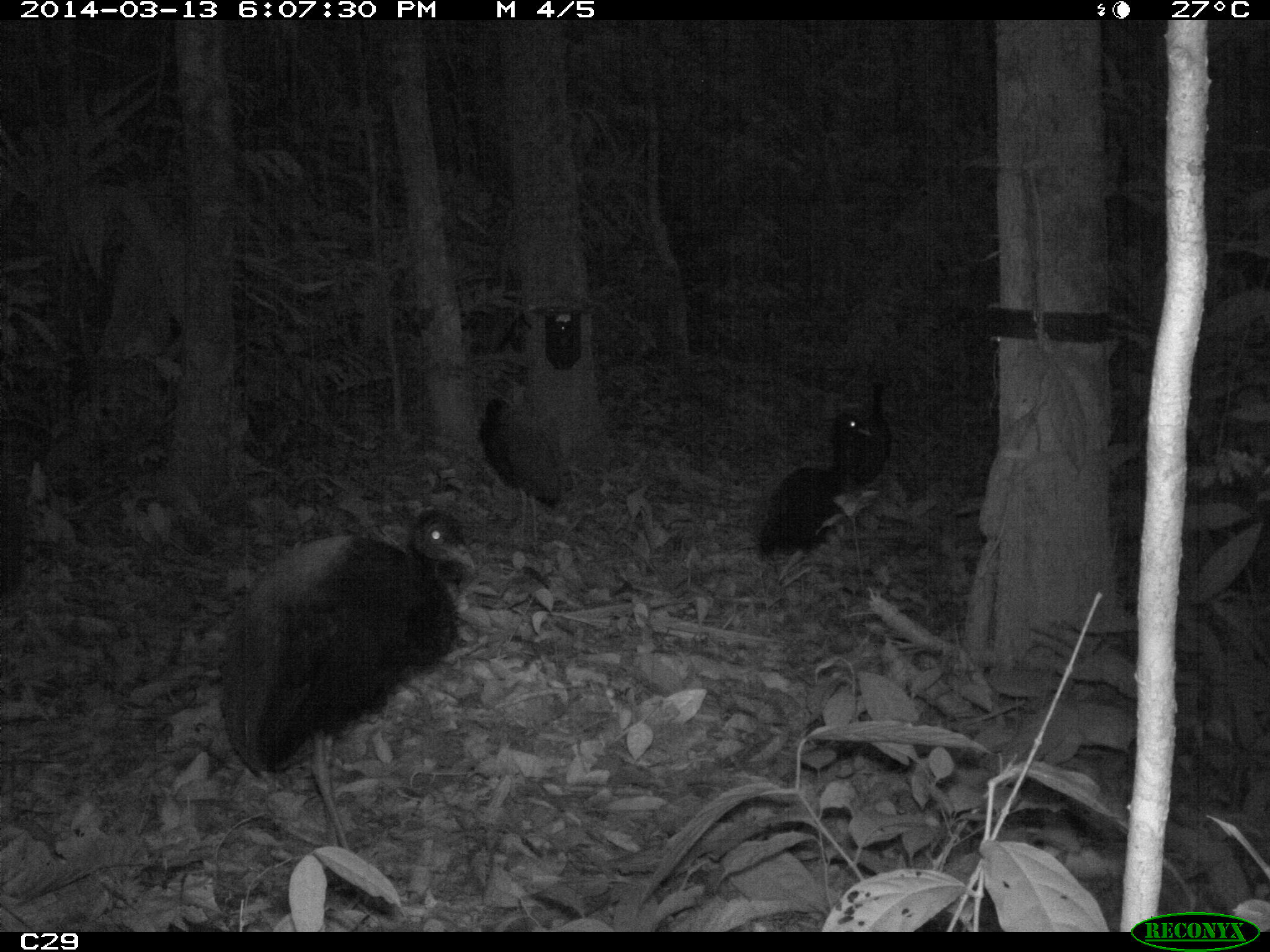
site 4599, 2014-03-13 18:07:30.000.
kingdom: Animalia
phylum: Chordata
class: Aves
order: Gruiformes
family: Psophiidae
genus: Psophia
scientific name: Psophia crepitans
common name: gray-winged trumpeter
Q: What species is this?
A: Psophia crepitans (gray-winged trumpeter).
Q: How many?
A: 5.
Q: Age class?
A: Adult.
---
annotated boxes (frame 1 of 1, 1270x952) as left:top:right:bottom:
psophia crepitans: 221:508:475:849; 761:411:871:563; 475:387:571:545; 855:380:892:485